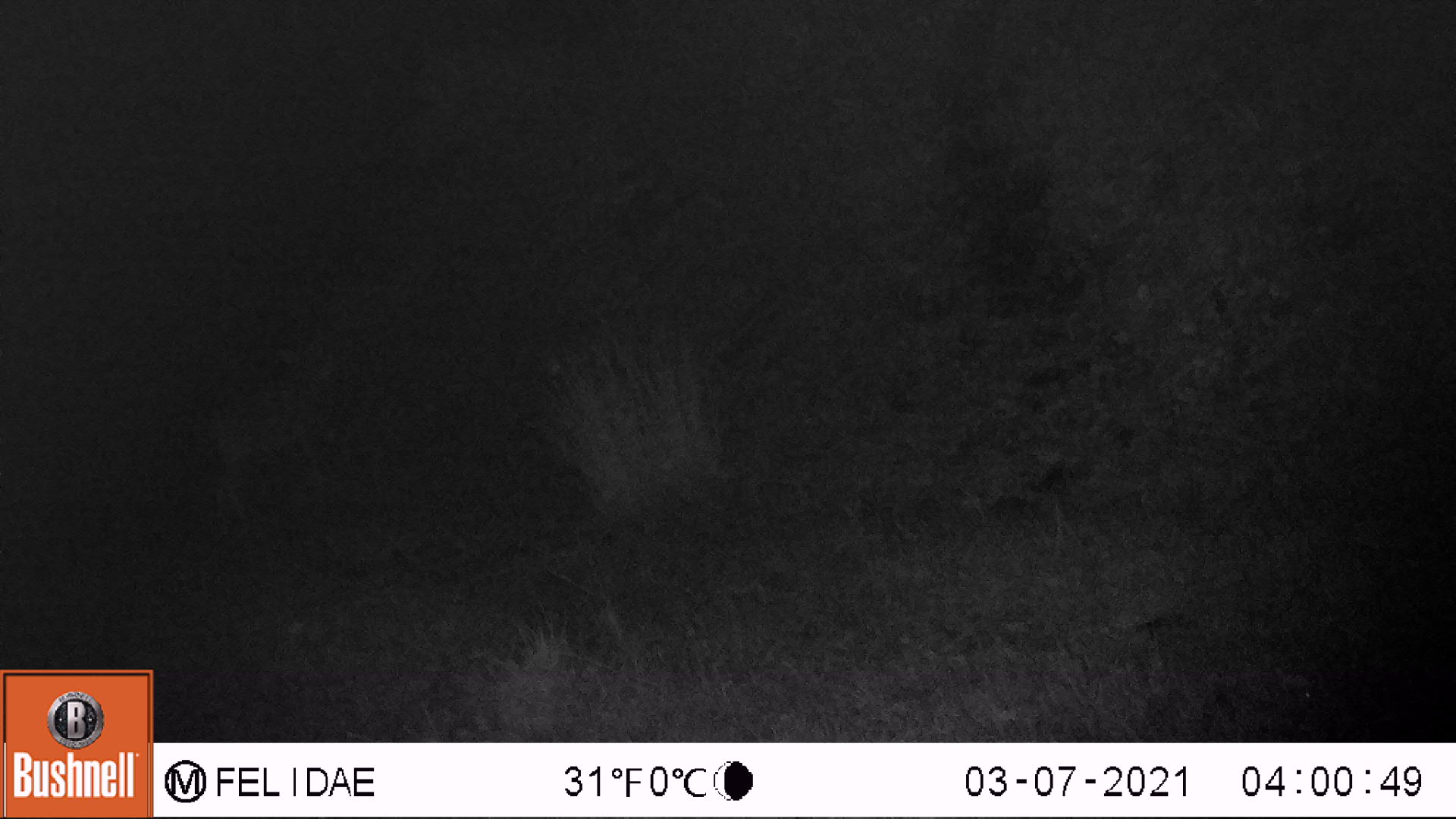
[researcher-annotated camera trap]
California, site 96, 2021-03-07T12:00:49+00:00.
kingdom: Animalia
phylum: Chordata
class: Mammalia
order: Artiodactyla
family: Cervidae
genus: Odocoileus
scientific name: Odocoileus hemionus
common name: mule deer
Mule deer (Odocoileus hemionus).